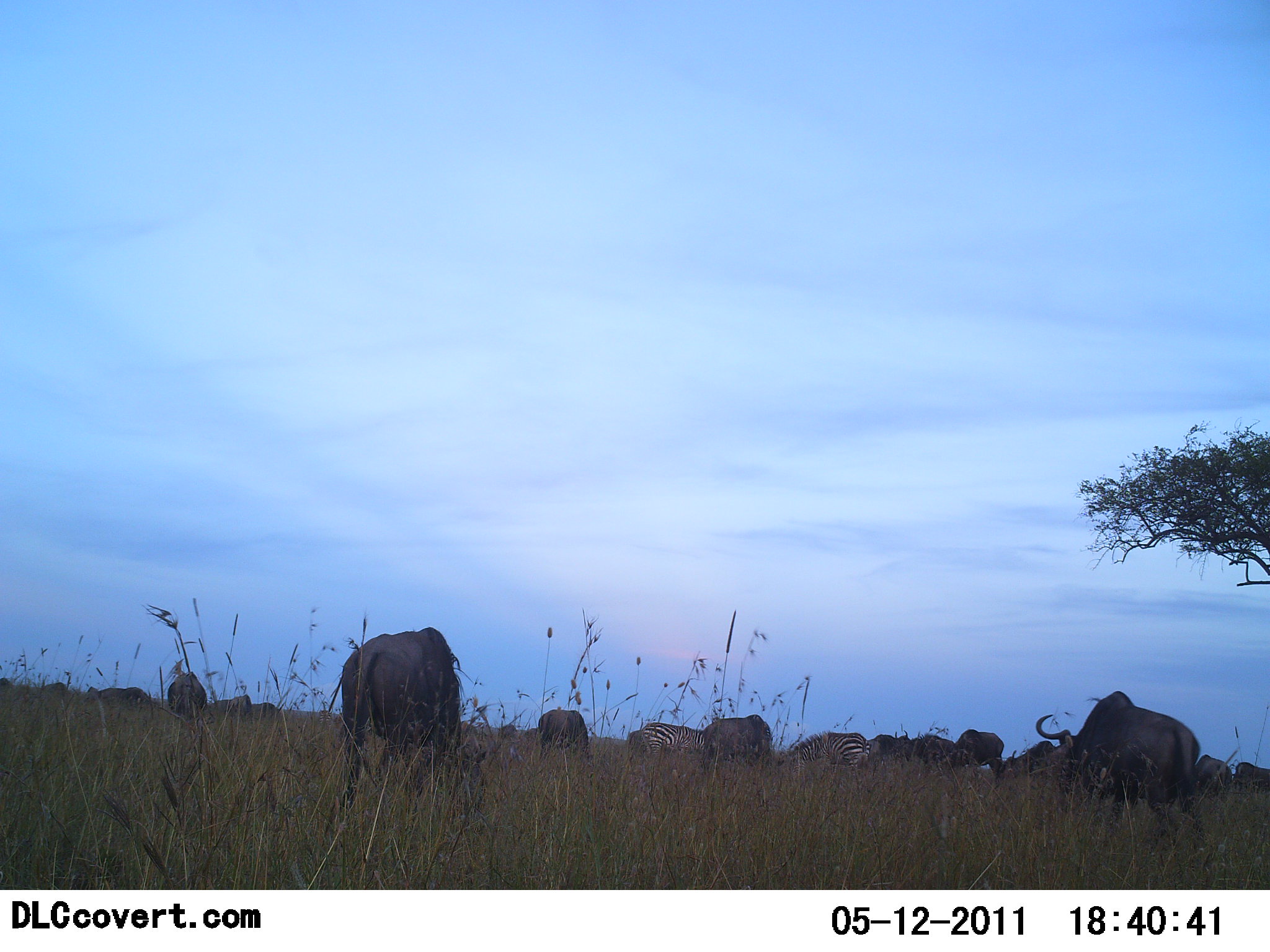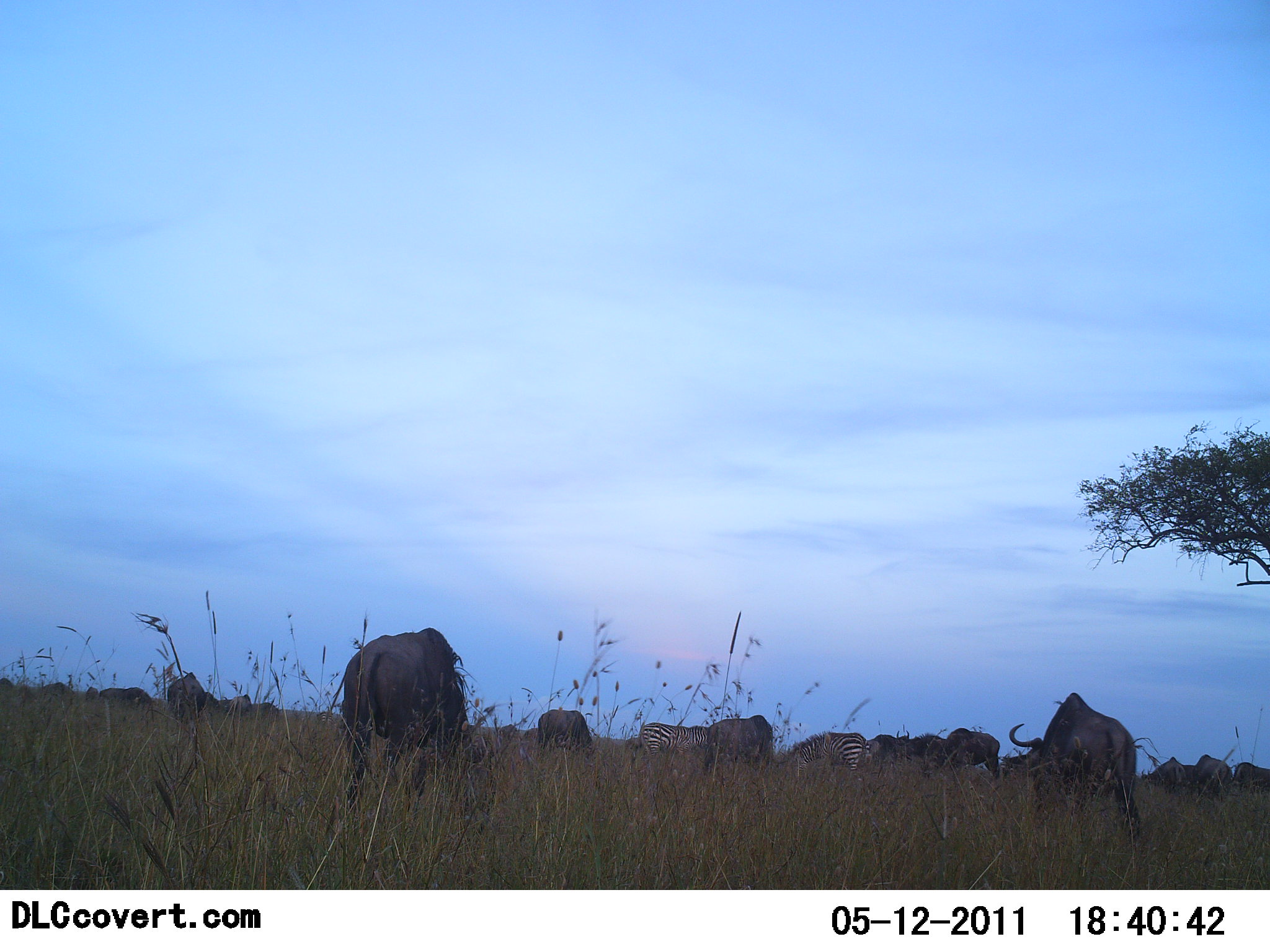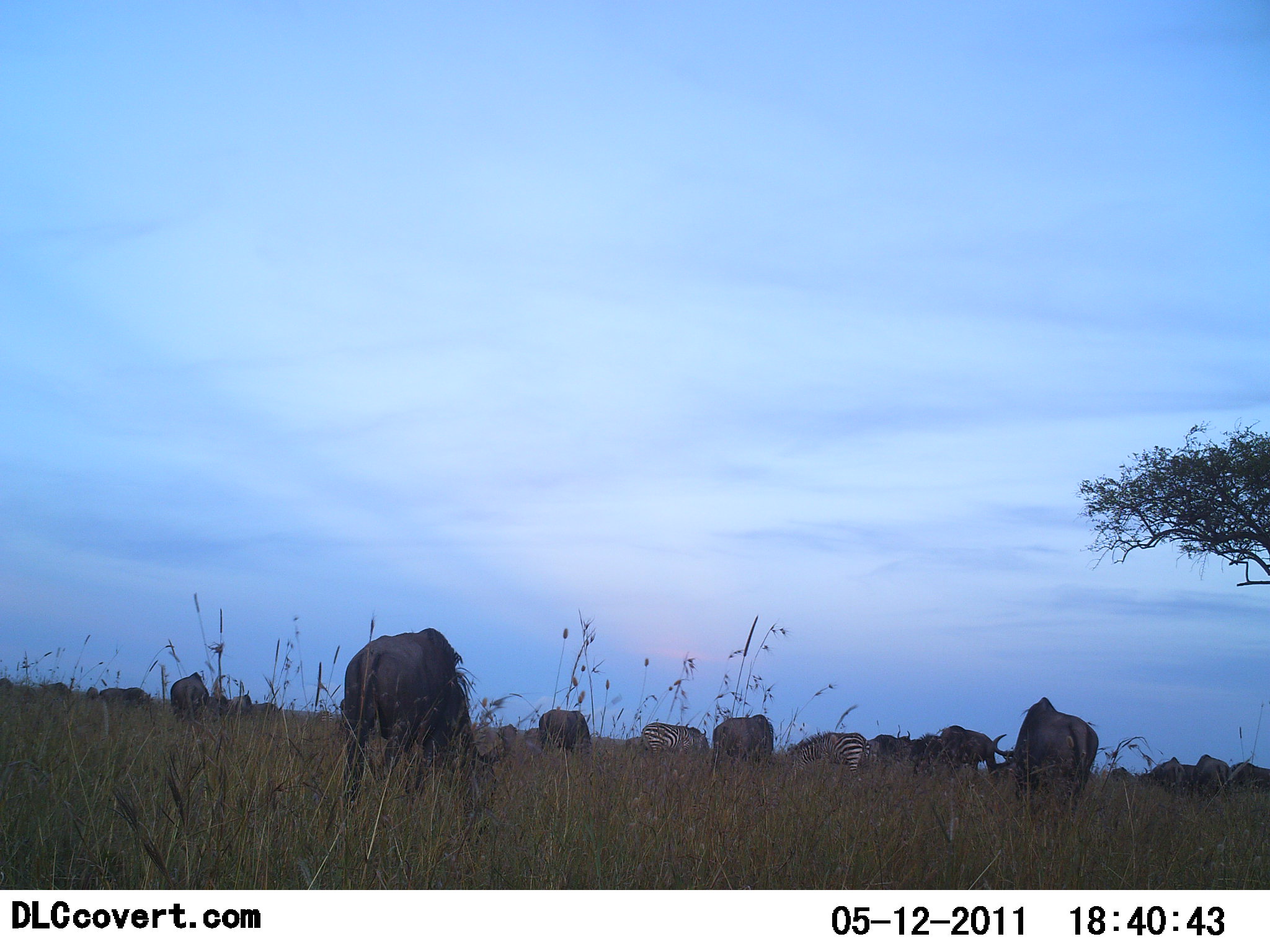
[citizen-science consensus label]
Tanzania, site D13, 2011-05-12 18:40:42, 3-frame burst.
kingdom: Animalia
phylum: Chordata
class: Mammalia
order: Artiodactyla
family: Bovidae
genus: Connochaetes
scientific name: Connochaetes taurinus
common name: blue wildebeest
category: wildebeest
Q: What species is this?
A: Wildebeest (blue wildebeest) (Connochaetes taurinus).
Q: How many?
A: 11-50.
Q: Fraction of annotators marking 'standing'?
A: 55%.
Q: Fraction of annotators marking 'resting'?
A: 9%.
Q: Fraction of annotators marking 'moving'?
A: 27%.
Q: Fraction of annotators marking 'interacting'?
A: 0%.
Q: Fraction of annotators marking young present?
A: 0%.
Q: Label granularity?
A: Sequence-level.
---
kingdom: Animalia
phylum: Chordata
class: Mammalia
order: Perissodactyla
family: Equidae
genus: Equus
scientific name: Equus quagga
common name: plains zebra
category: zebra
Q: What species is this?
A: Zebra (plains zebra) (Equus quagga).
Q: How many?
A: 2.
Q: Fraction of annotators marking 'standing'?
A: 67%.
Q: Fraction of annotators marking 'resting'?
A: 8%.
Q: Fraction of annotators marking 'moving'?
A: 8%.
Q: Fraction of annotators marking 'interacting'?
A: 0%.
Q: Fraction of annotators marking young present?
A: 0%.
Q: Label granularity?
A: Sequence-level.